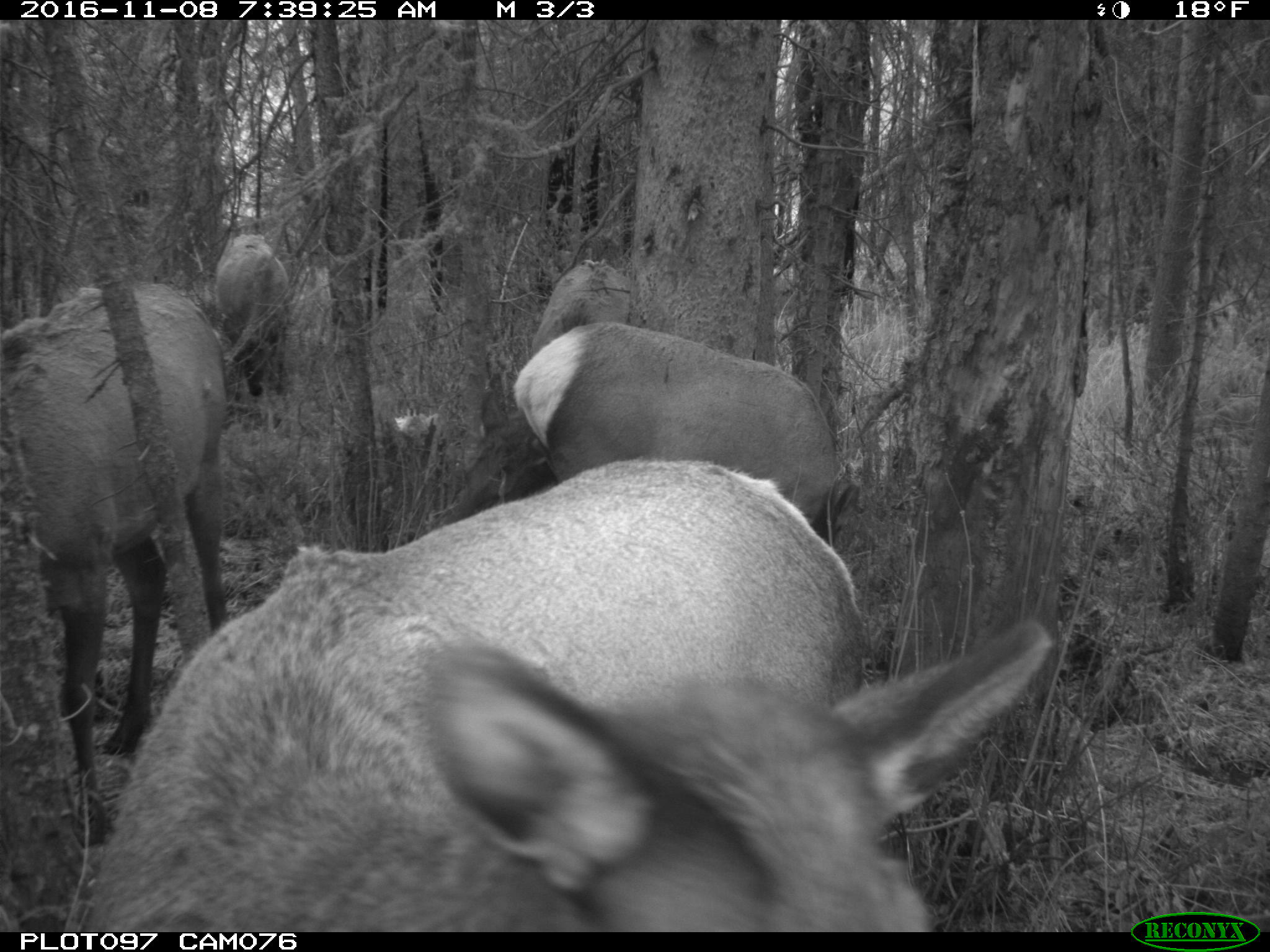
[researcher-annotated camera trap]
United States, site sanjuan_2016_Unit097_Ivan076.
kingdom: Animalia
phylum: Chordata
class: Mammalia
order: Artiodactyla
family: Cervidae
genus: Cervus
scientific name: Cervus elaphus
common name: red deer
Cervus elaphus (red deer).